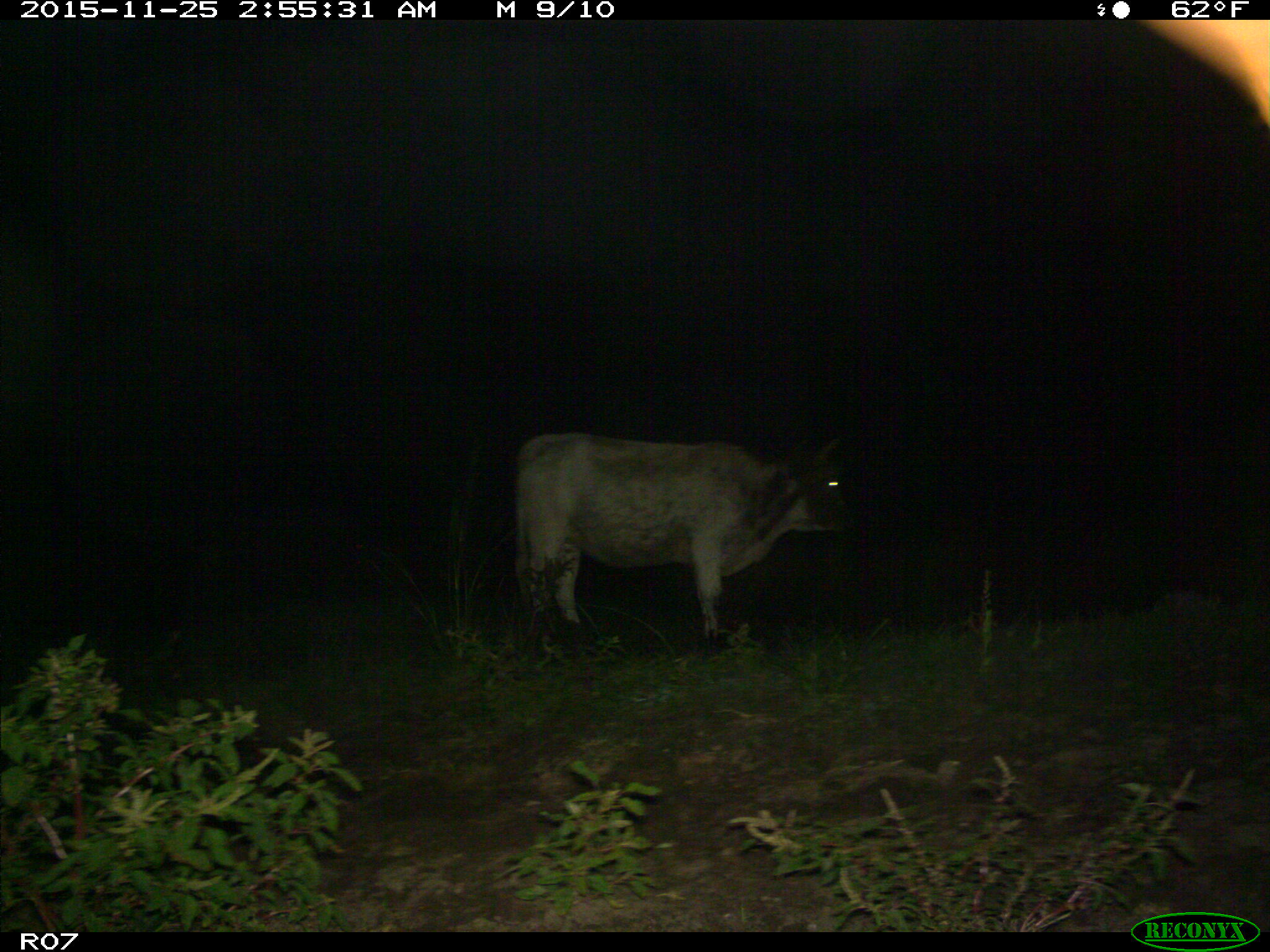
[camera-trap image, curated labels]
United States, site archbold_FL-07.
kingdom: Animalia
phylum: Chordata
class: Mammalia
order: Artiodactyla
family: Bovidae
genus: Bos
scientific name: Bos taurus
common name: domestic cow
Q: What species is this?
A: Bos taurus (domestic cow).